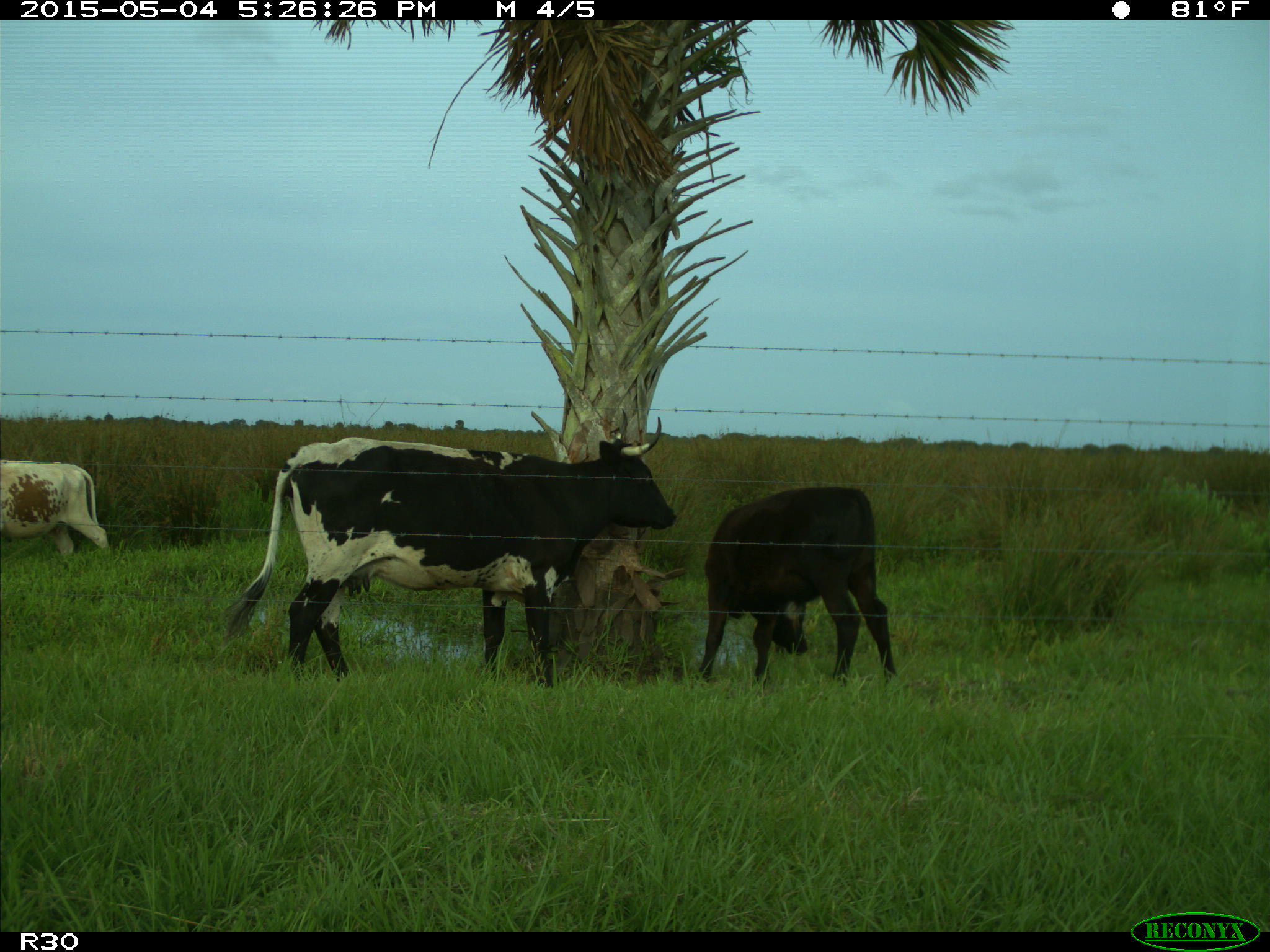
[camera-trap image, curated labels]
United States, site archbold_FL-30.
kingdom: Animalia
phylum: Chordata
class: Mammalia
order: Artiodactyla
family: Bovidae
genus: Bos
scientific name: Bos taurus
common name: domestic cow